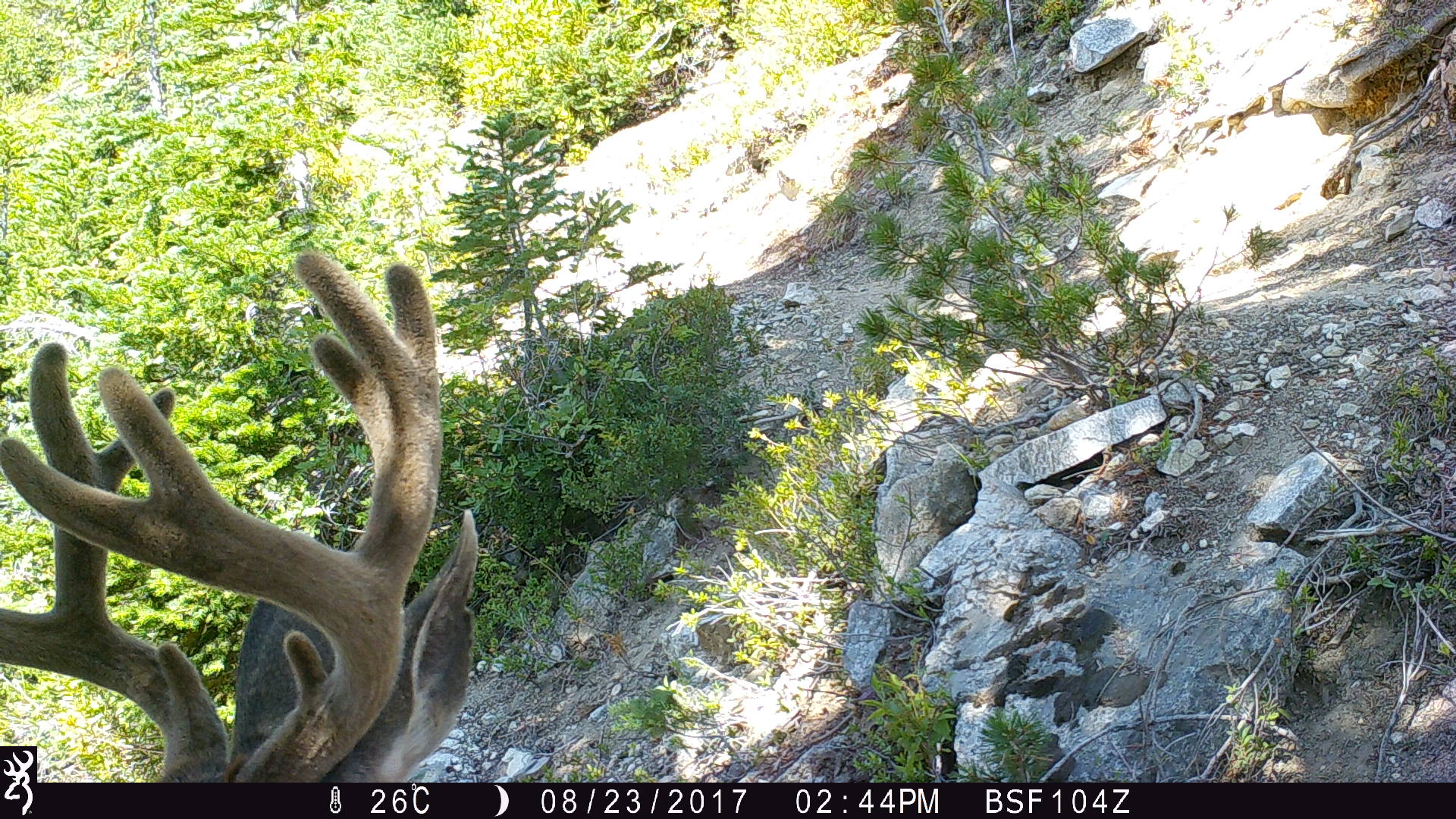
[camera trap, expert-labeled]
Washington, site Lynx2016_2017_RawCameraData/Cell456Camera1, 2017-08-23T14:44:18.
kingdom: Animalia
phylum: Chordata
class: Mammalia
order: Artiodactyla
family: Cervidae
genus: Odocoileus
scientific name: Odocoileus hemionus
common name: mule deer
Odocoileus hemionus (mule deer). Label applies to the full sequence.